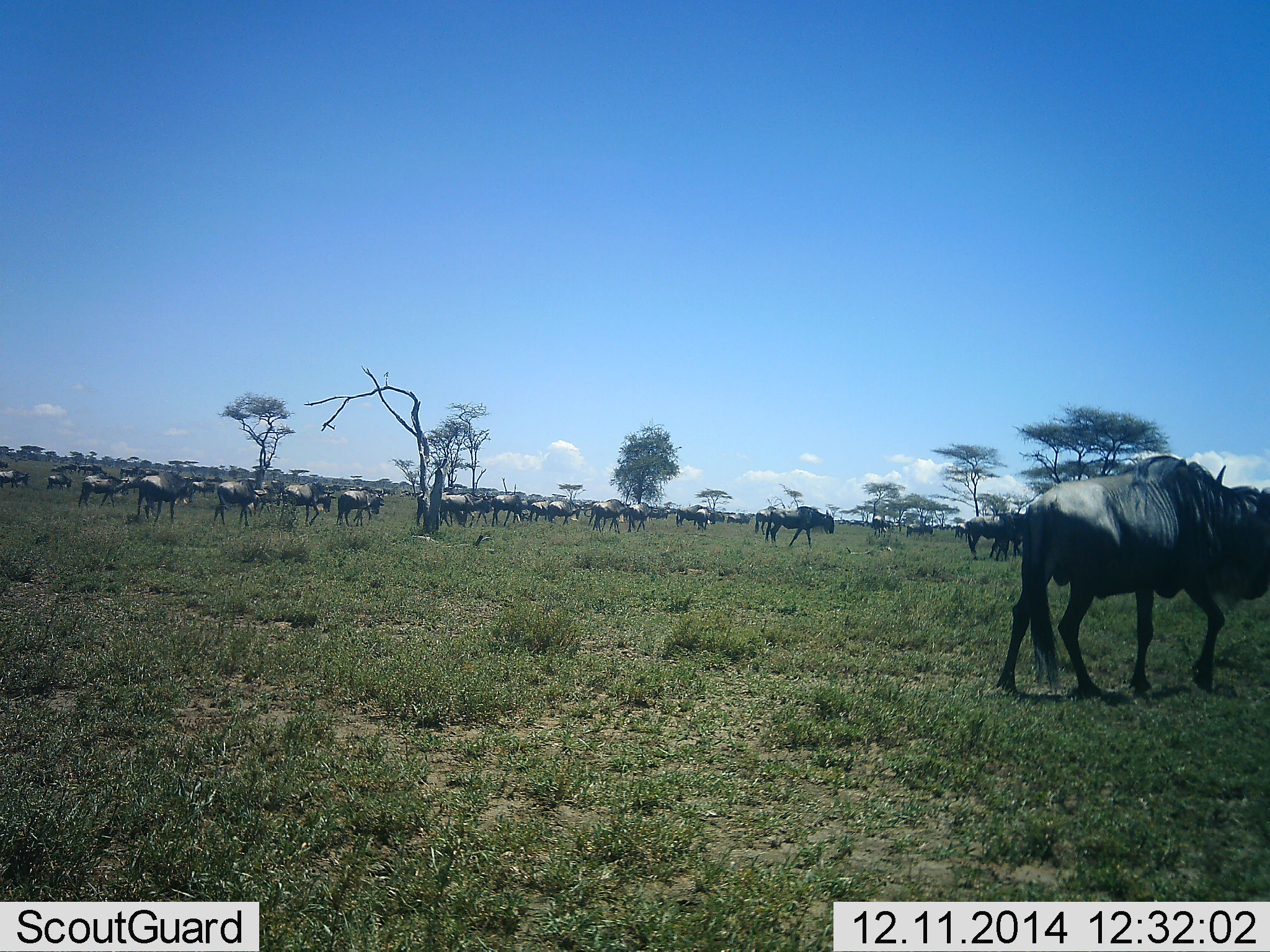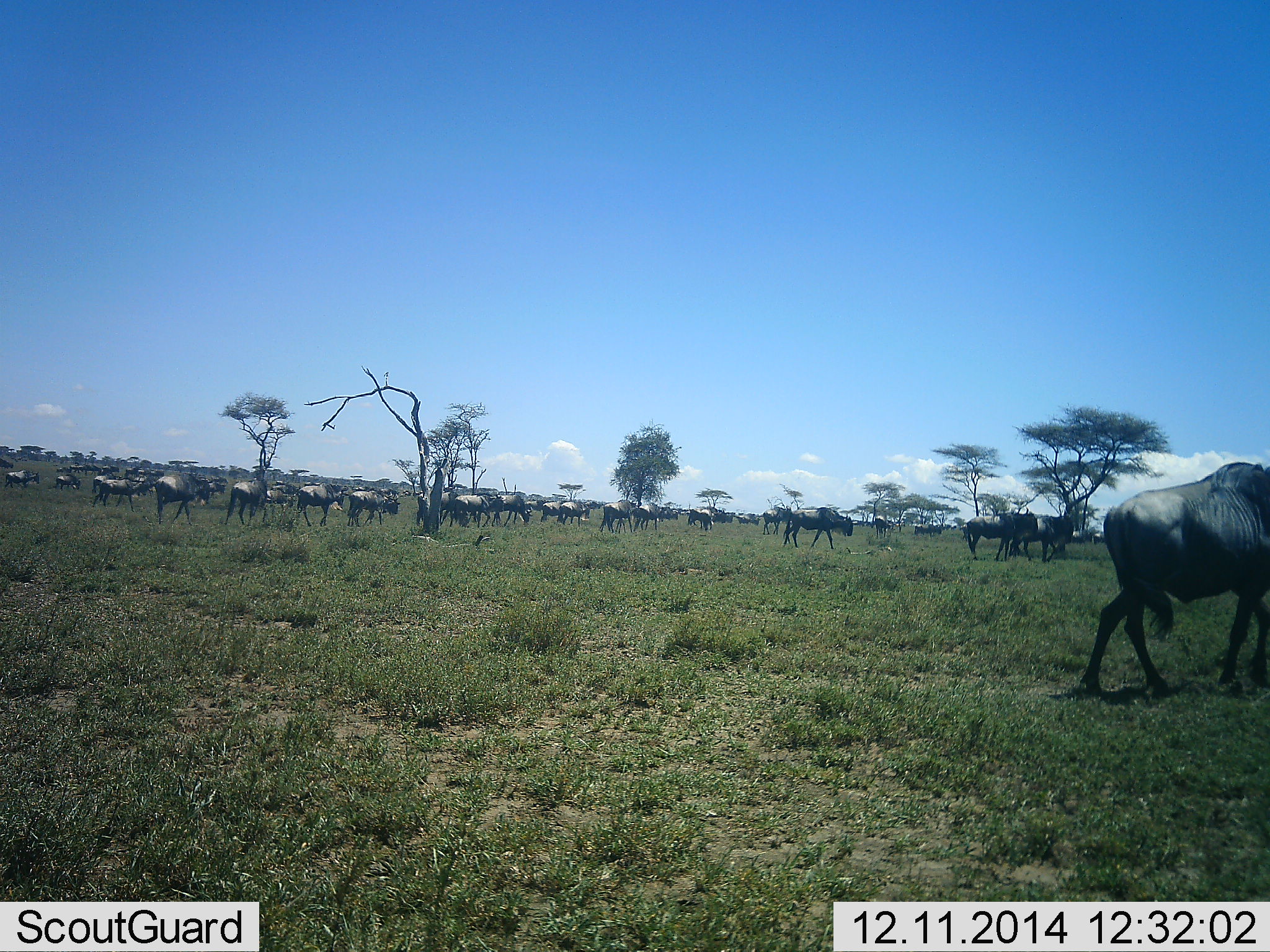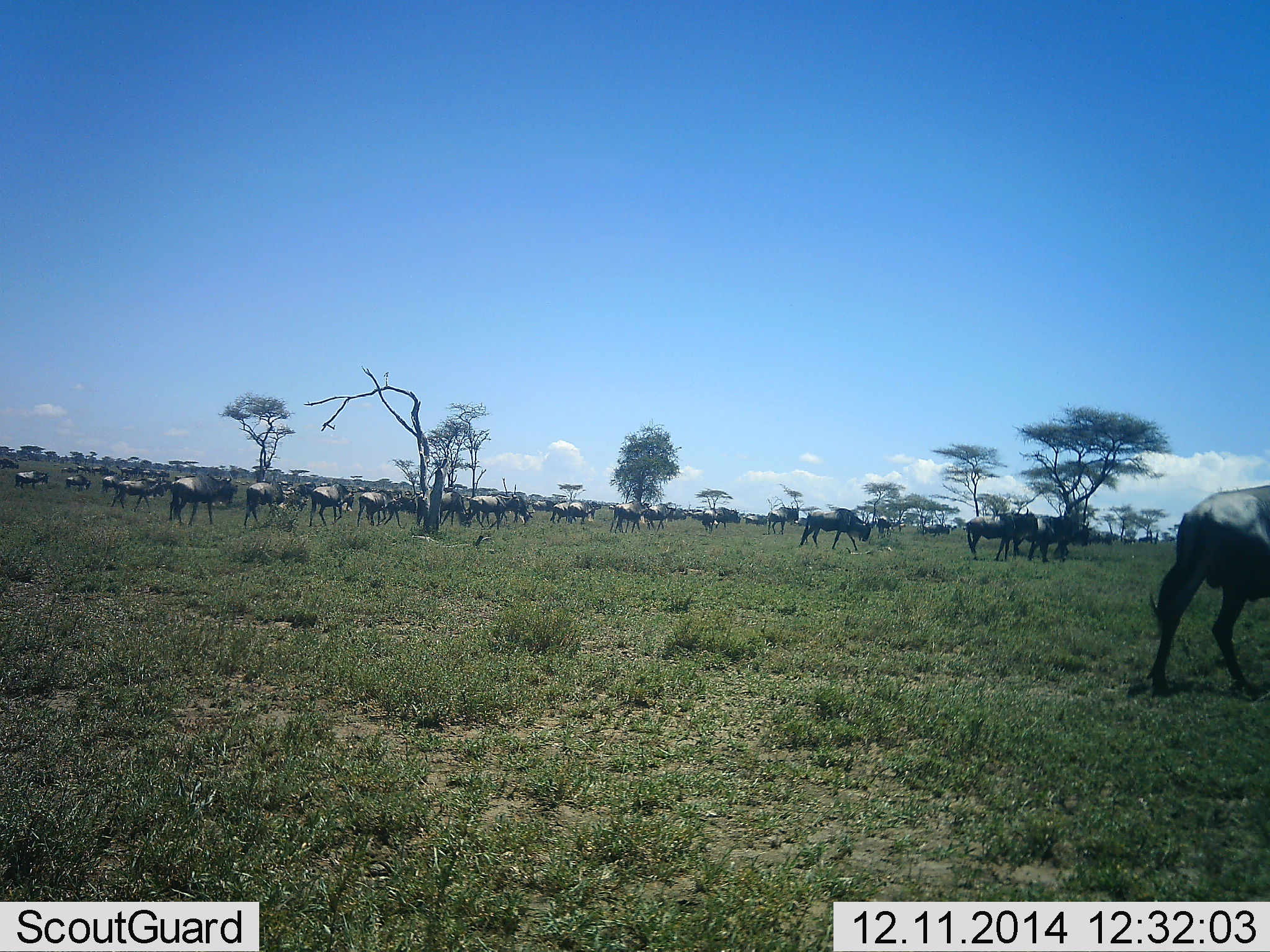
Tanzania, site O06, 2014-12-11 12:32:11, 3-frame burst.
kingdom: Animalia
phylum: Chordata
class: Mammalia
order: Artiodactyla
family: Bovidae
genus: Connochaetes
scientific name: Connochaetes taurinus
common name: blue wildebeest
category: wildebeest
Wildebeest (blue wildebeest) (Connochaetes taurinus), count 51+. Behavior (volunteer vote fractions): standing 10%, resting 0%, moving 90%, interacting 0%. Young present (vote fraction): 0%. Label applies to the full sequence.